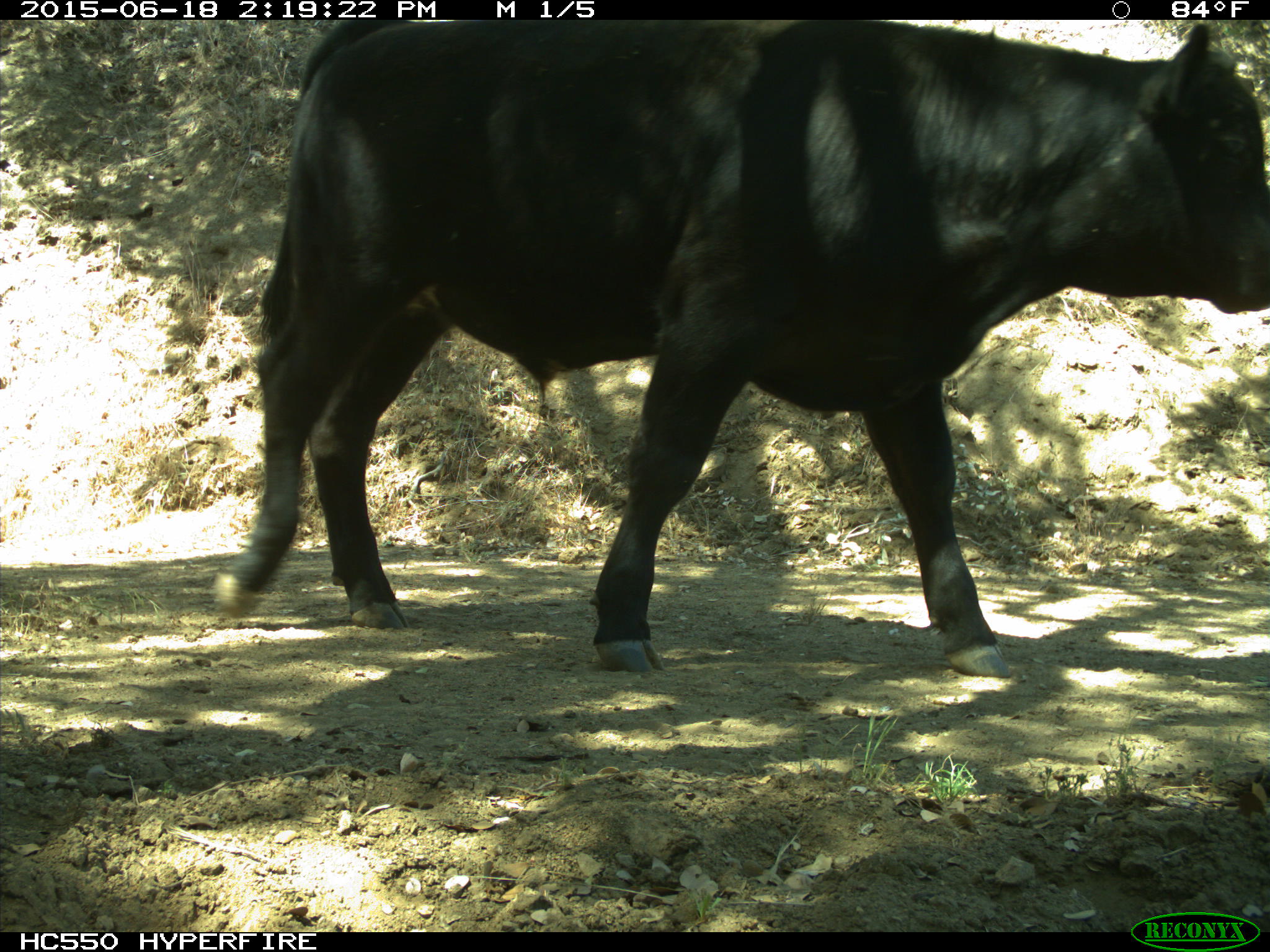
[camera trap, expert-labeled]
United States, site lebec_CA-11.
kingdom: Animalia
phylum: Chordata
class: Mammalia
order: Artiodactyla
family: Bovidae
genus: Bos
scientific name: Bos taurus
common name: domestic cow